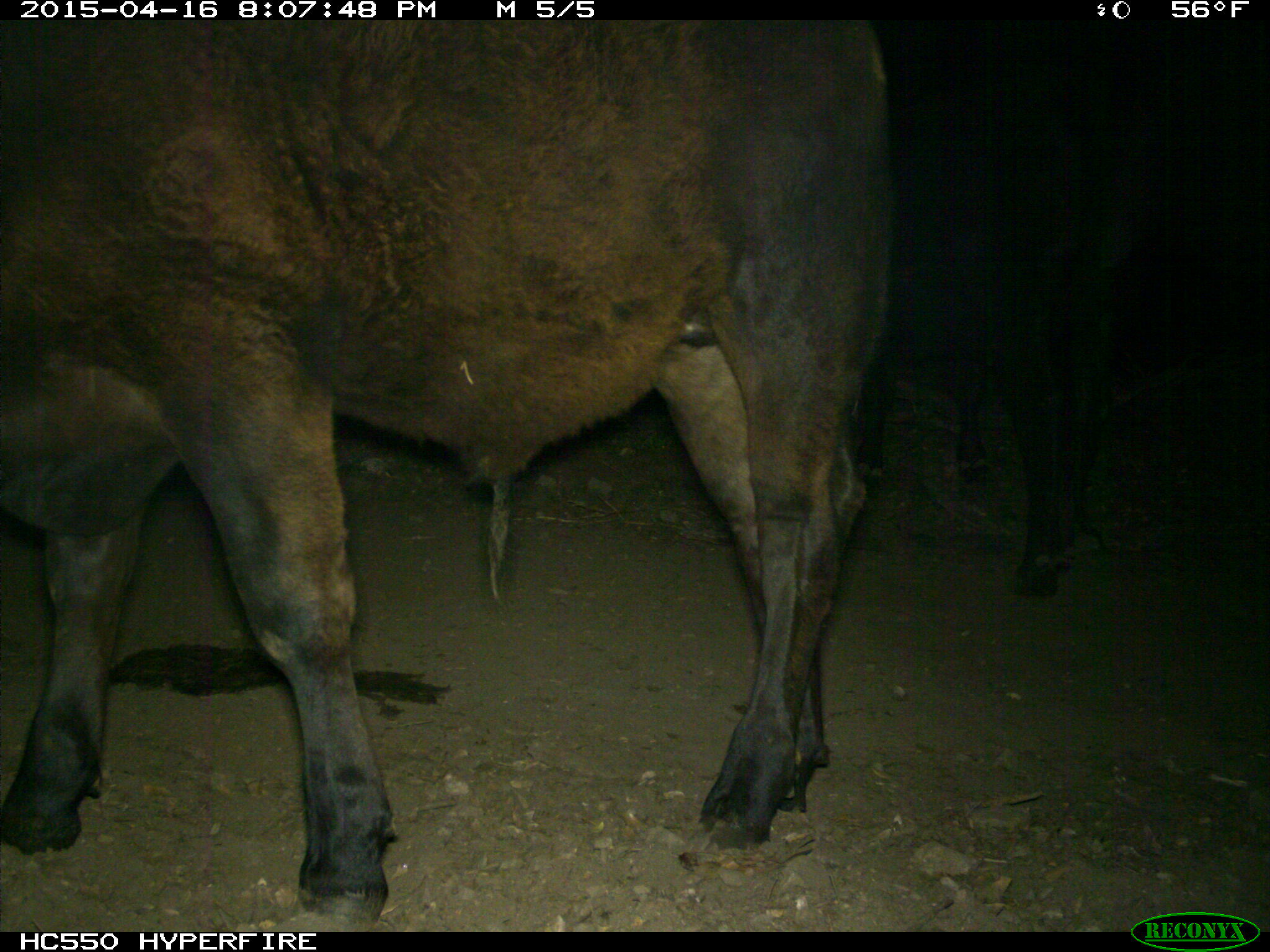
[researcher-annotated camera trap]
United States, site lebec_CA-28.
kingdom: Animalia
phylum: Chordata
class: Mammalia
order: Artiodactyla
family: Bovidae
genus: Bos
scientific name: Bos taurus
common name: domestic cow